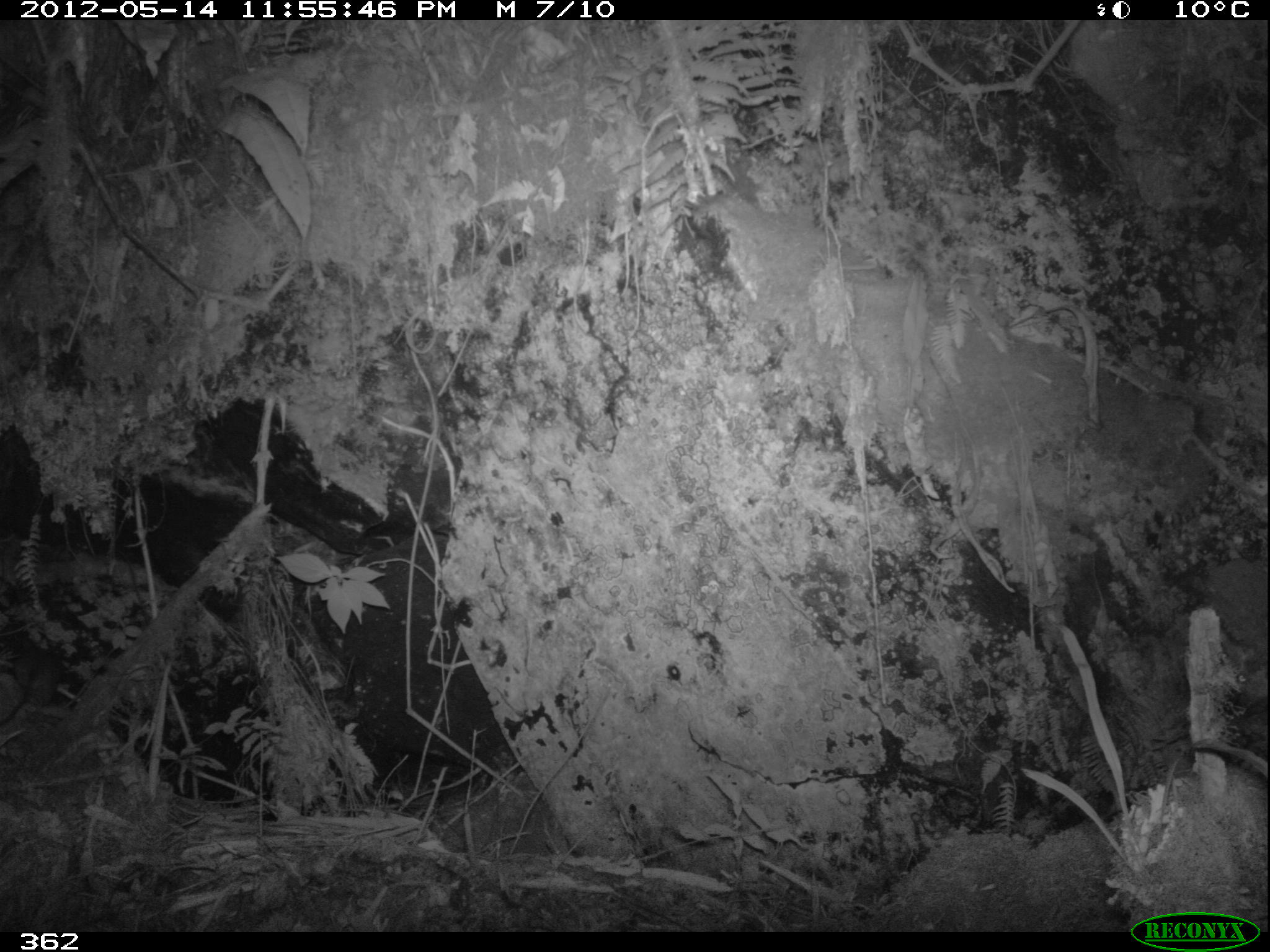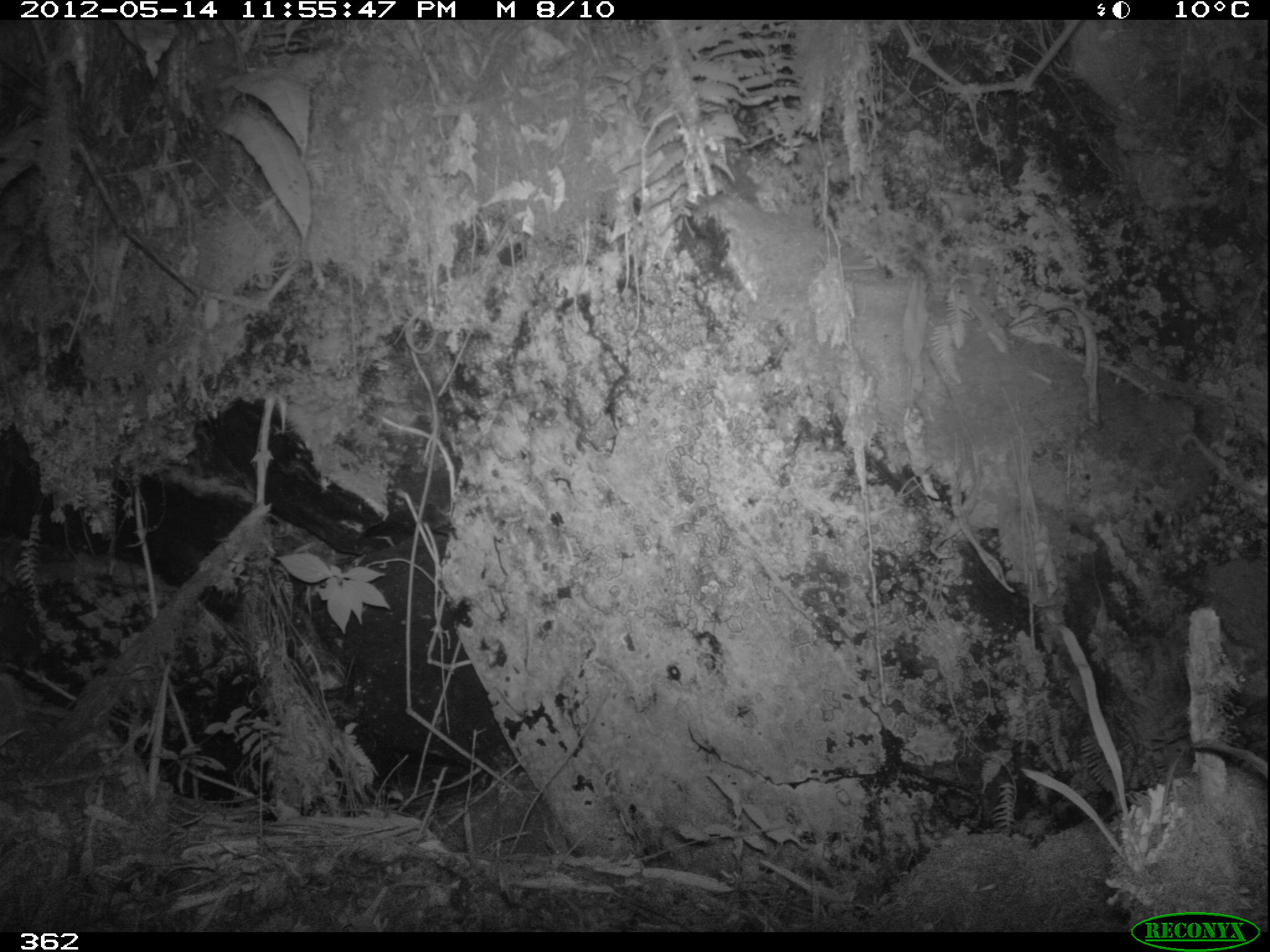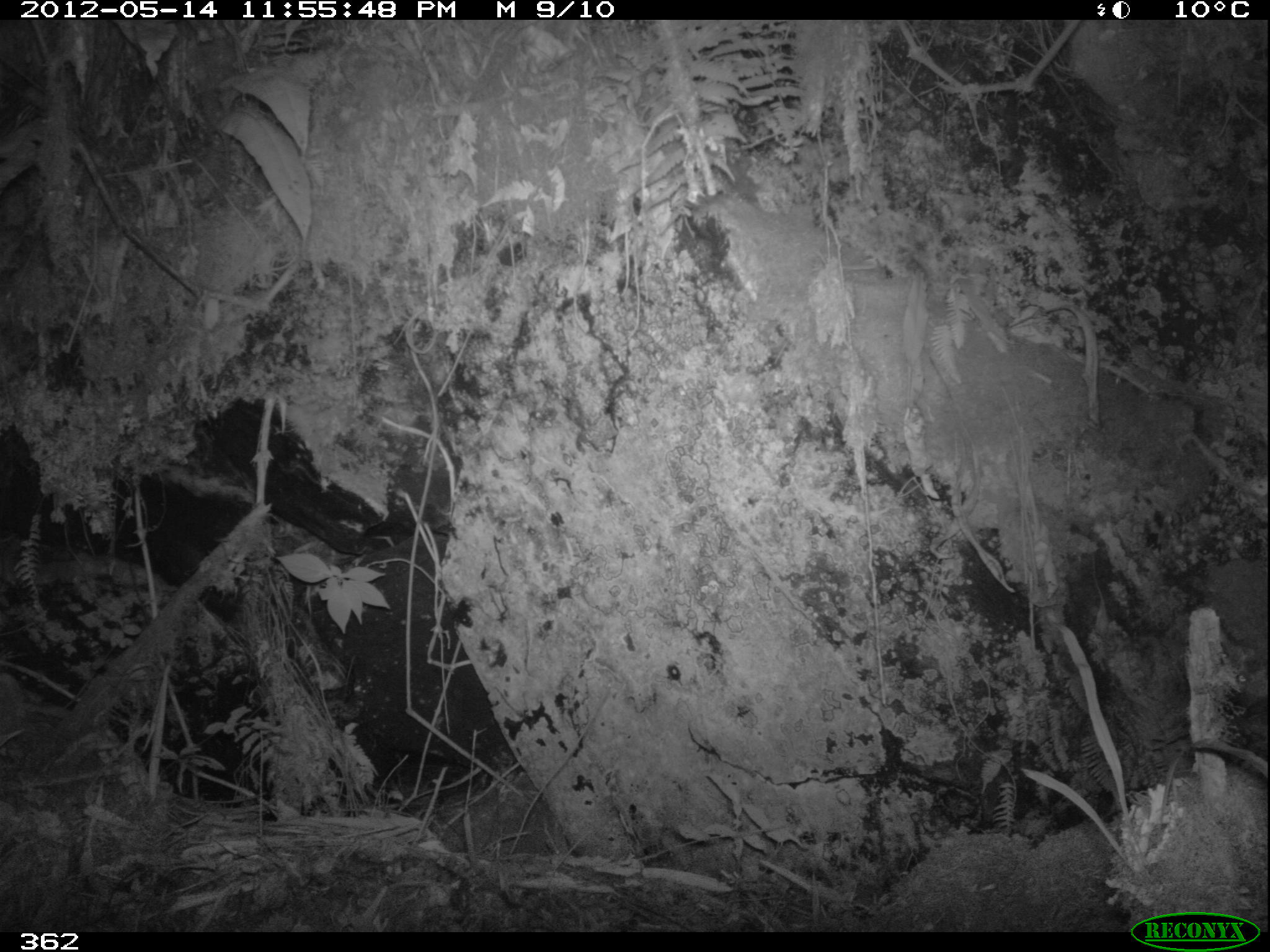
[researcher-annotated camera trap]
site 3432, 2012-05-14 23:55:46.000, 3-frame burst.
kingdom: Animalia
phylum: Chordata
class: Mammalia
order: Rodentia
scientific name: Rodentia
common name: rodents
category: unknown rodent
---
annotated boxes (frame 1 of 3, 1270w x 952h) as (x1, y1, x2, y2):
unknown rodent: (0, 646, 67, 730)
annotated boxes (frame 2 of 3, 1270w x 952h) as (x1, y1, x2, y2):
unknown rodent: (0, 599, 48, 692)